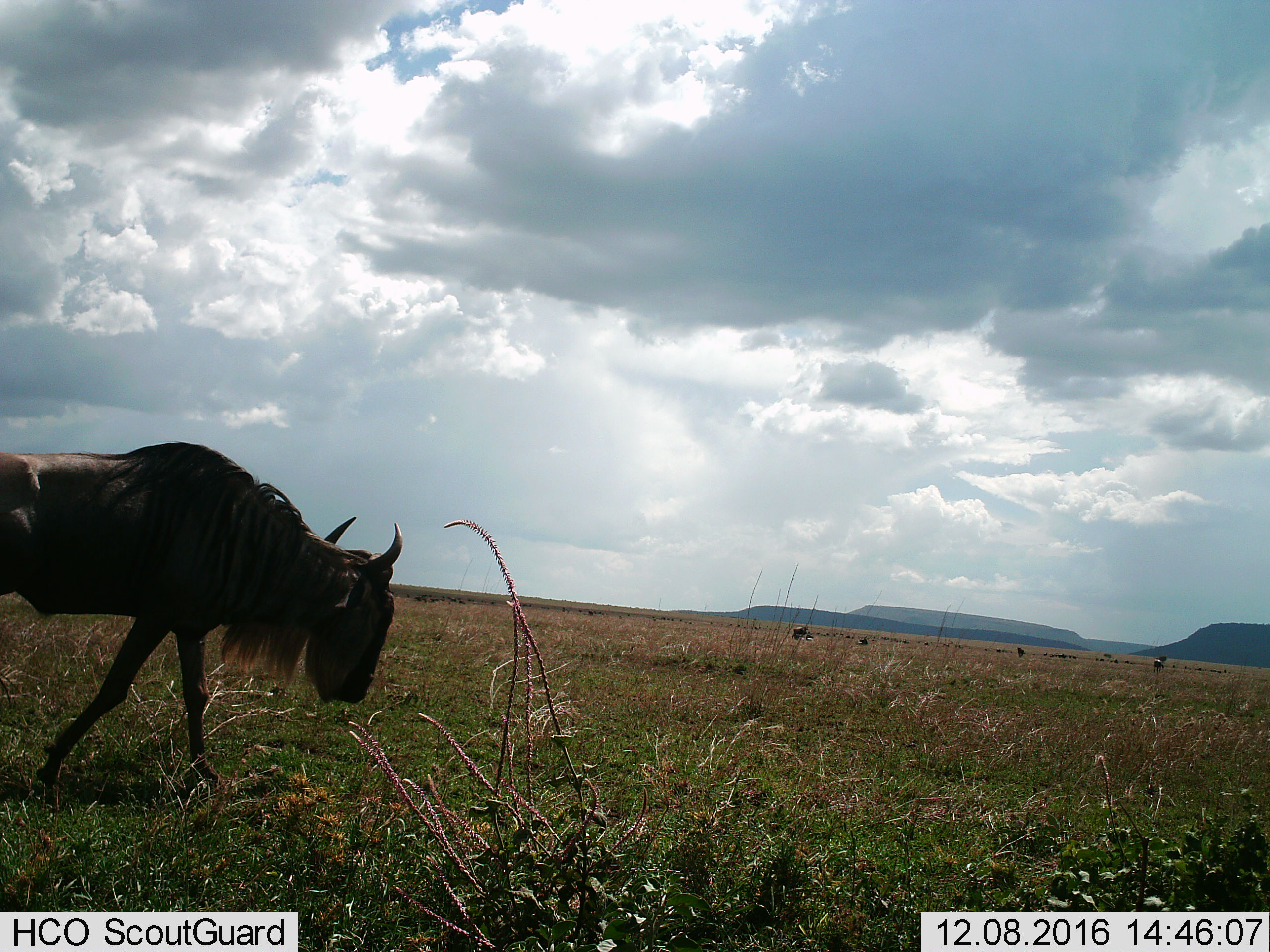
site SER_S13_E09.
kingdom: Animalia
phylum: Chordata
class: Mammalia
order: Artiodactyla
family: Bovidae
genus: Connochaetes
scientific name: Connochaetes taurinus taurinus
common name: blue wildebeest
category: wildebeestblue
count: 1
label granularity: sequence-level